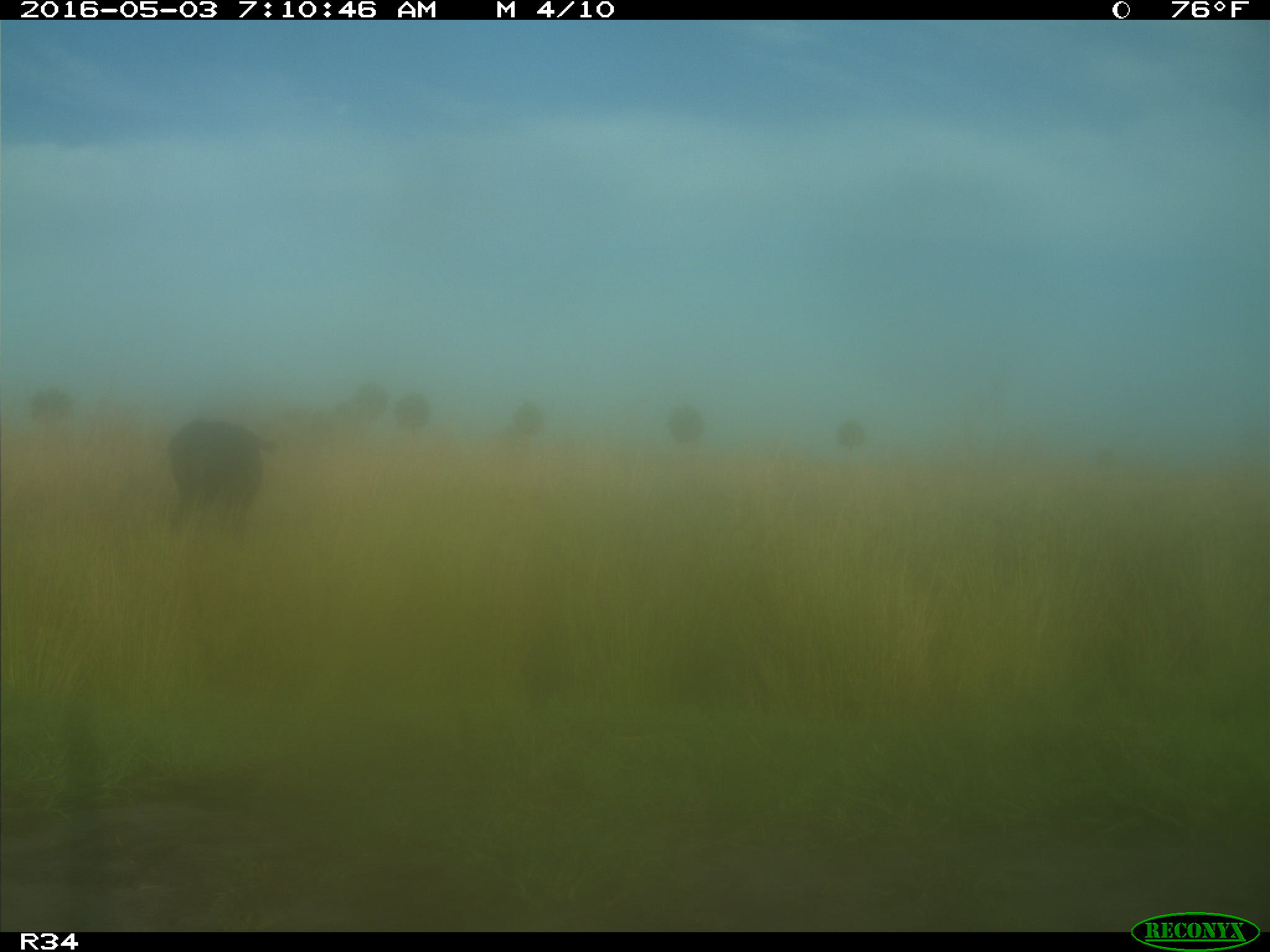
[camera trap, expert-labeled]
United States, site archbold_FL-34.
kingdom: Animalia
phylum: Chordata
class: Mammalia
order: Artiodactyla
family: Bovidae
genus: Bos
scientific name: Bos taurus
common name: domestic cow